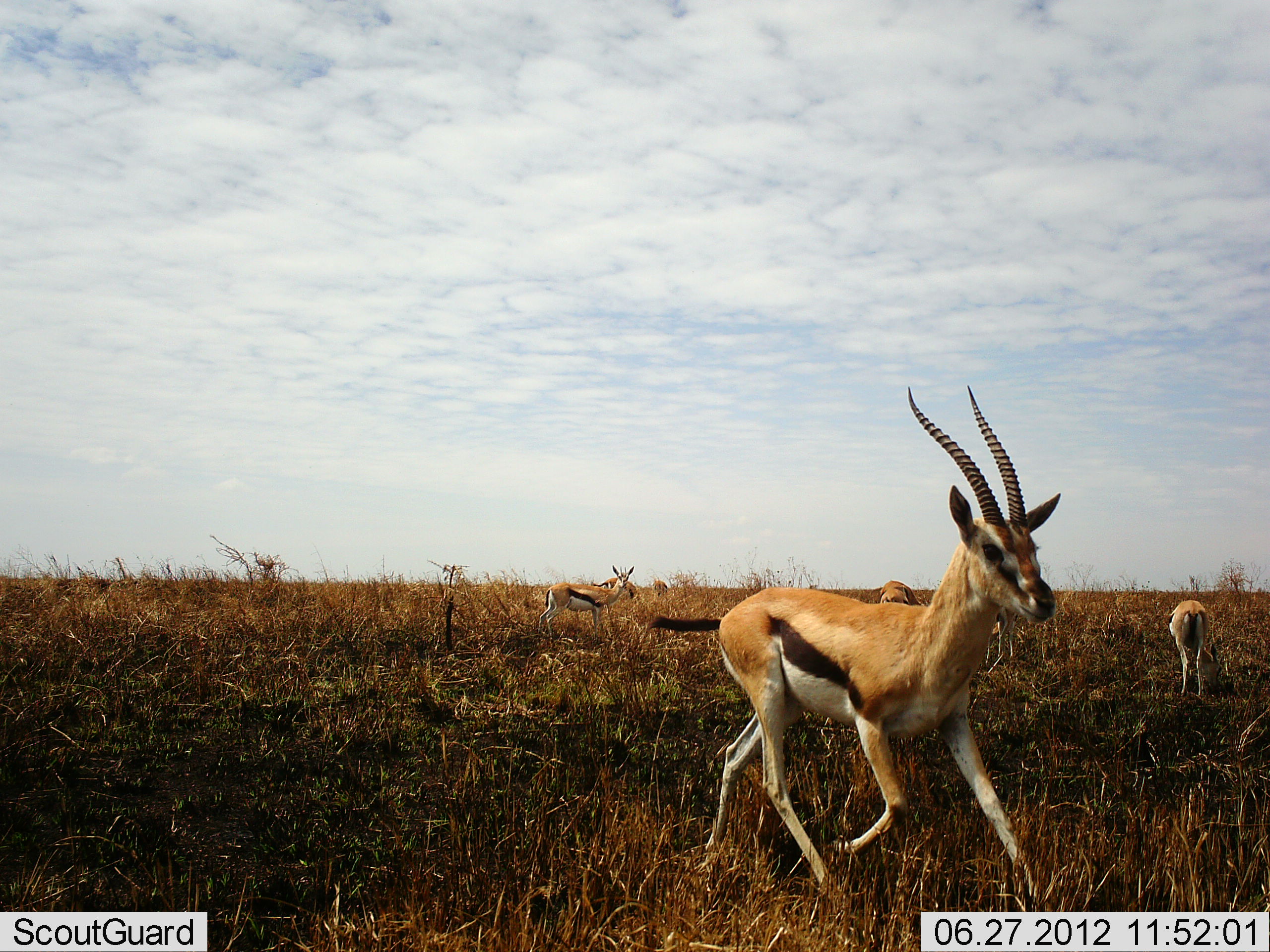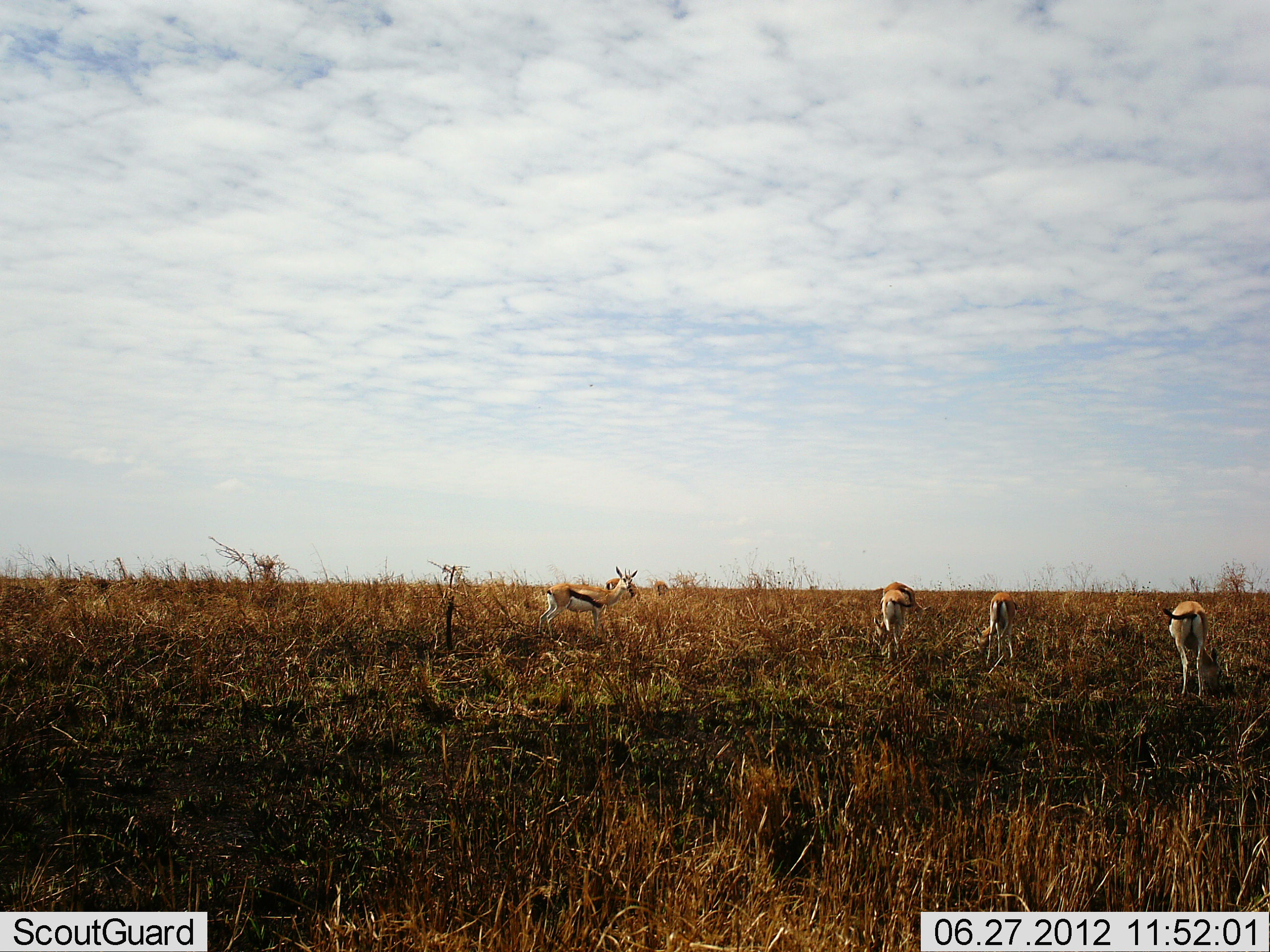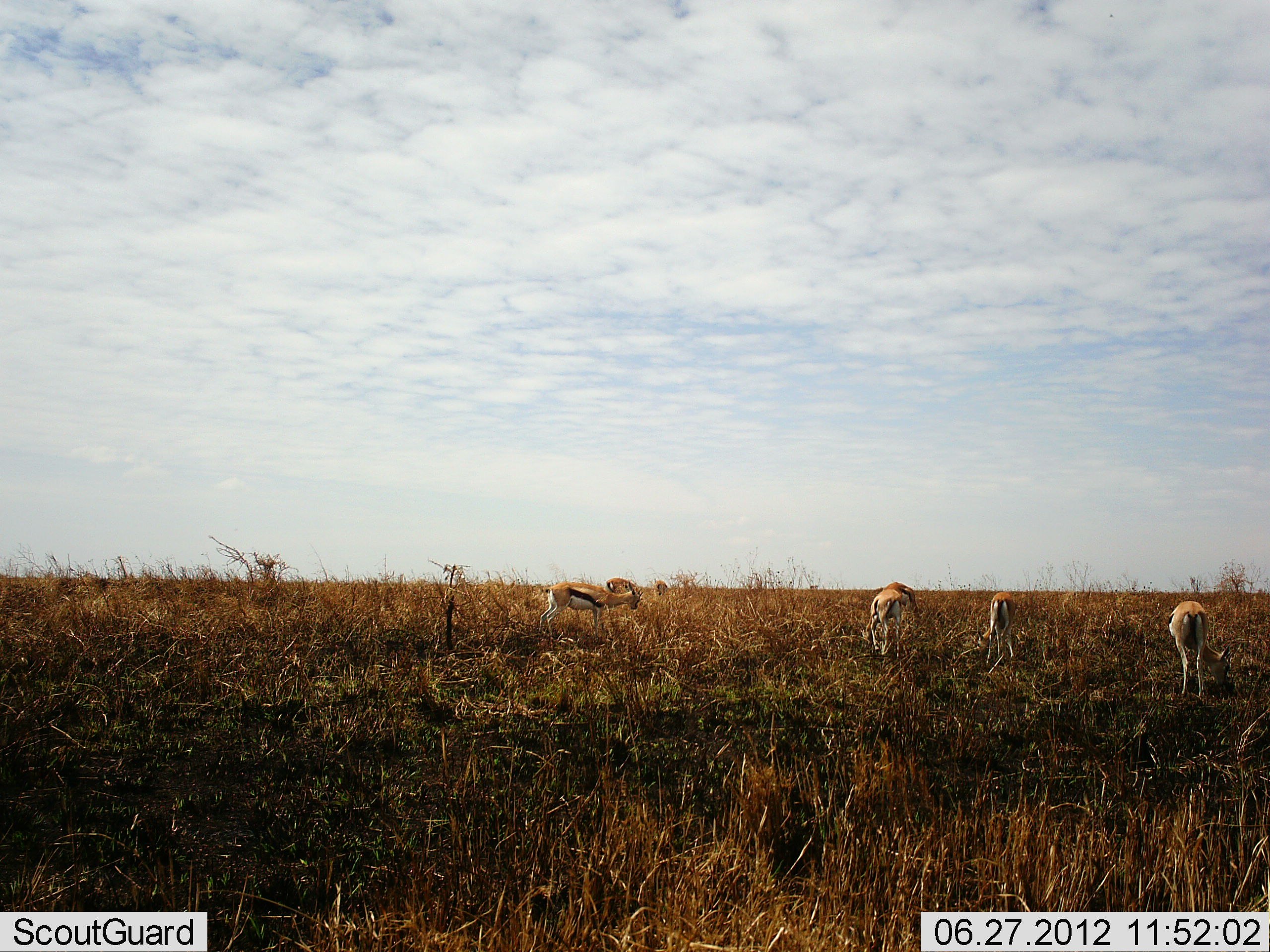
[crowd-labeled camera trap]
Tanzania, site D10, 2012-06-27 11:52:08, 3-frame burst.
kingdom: Animalia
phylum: Chordata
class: Mammalia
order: Artiodactyla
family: Bovidae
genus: Eudorcas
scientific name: Eudorcas thomsonii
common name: thomson's gazelle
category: gazellethomsons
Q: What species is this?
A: Gazellethomsons (thomson's gazelle) (Eudorcas thomsonii).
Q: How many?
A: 6.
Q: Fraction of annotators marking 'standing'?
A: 30%.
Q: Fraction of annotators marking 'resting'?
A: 0%.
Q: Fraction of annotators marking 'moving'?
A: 90%.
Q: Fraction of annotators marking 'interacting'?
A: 0%.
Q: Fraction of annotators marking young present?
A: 10%.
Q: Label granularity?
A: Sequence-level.